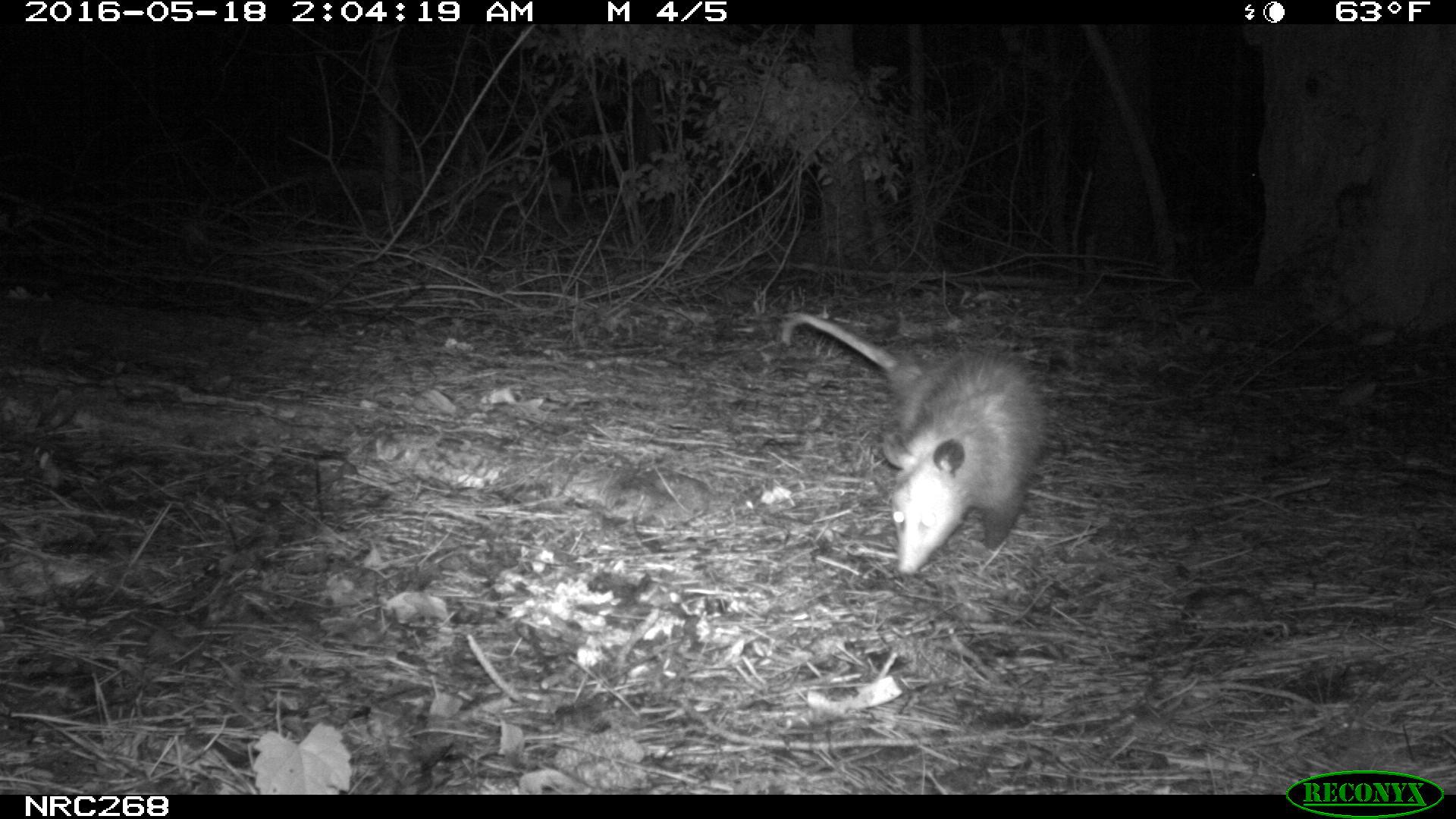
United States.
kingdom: Animalia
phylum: Chordata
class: Mammalia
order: Didelphimorphia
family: Didelphidae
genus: Didelphis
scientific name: Didelphis virginiana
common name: virginia opossum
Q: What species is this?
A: Virginia Opossum (Didelphis virginiana).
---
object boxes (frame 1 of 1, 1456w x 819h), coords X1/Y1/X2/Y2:
Virginia Opossum: 769/304/1061/592